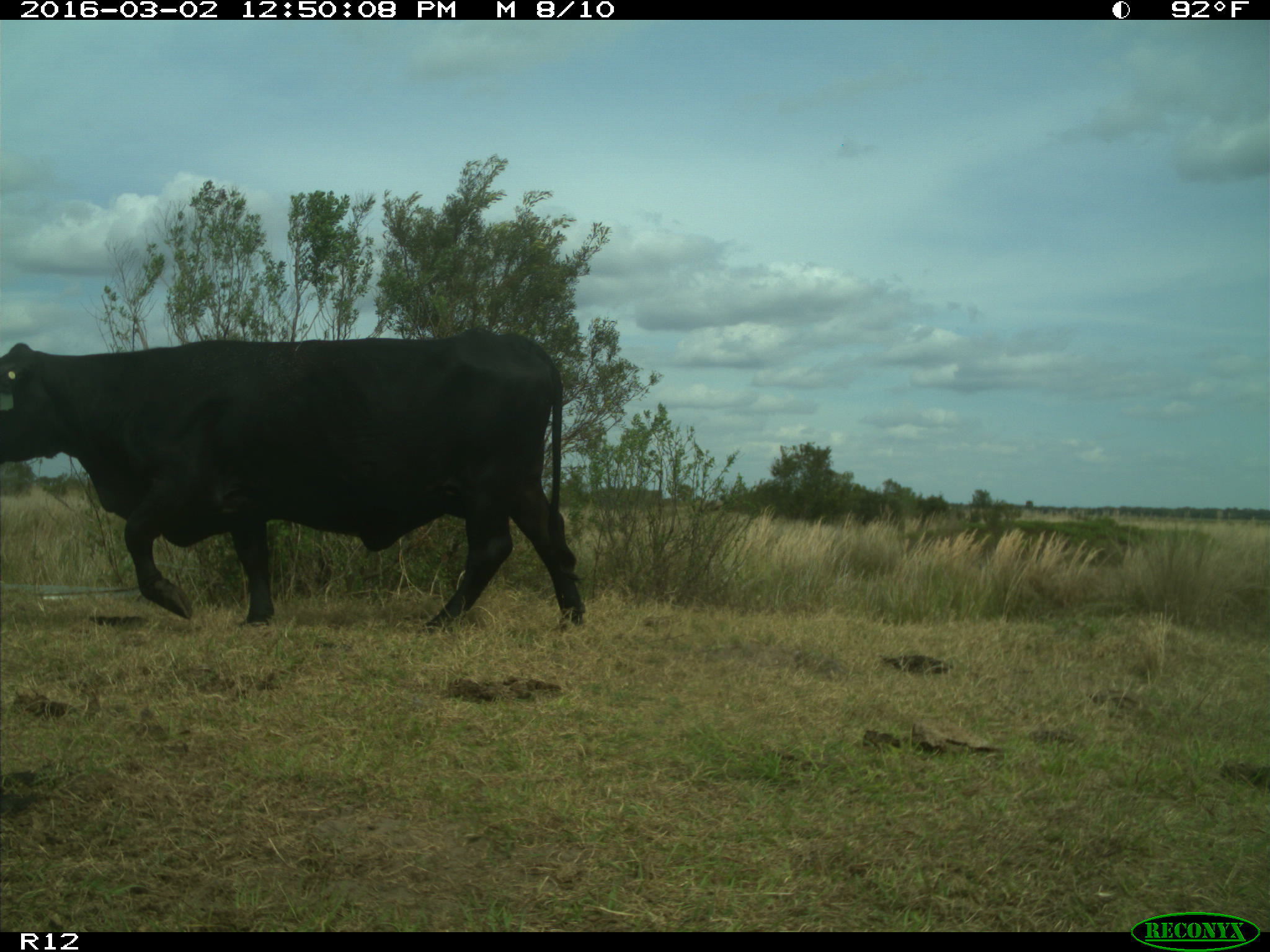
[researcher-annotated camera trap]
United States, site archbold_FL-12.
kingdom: Animalia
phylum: Chordata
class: Mammalia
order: Artiodactyla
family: Bovidae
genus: Bos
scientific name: Bos taurus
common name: domestic cow